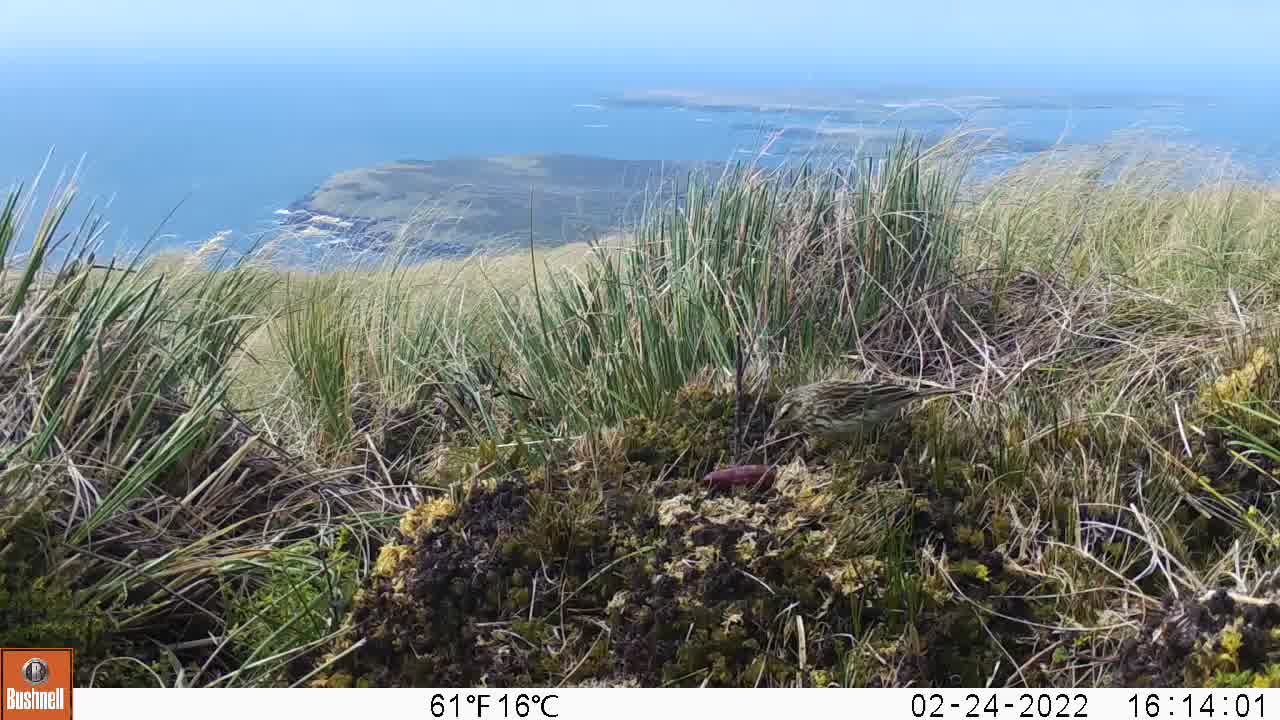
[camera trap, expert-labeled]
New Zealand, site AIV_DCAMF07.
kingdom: Animalia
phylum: Chordata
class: Aves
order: Passeriformes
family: Motacillidae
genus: Anthus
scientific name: Anthus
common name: pipit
Pipit (Anthus).